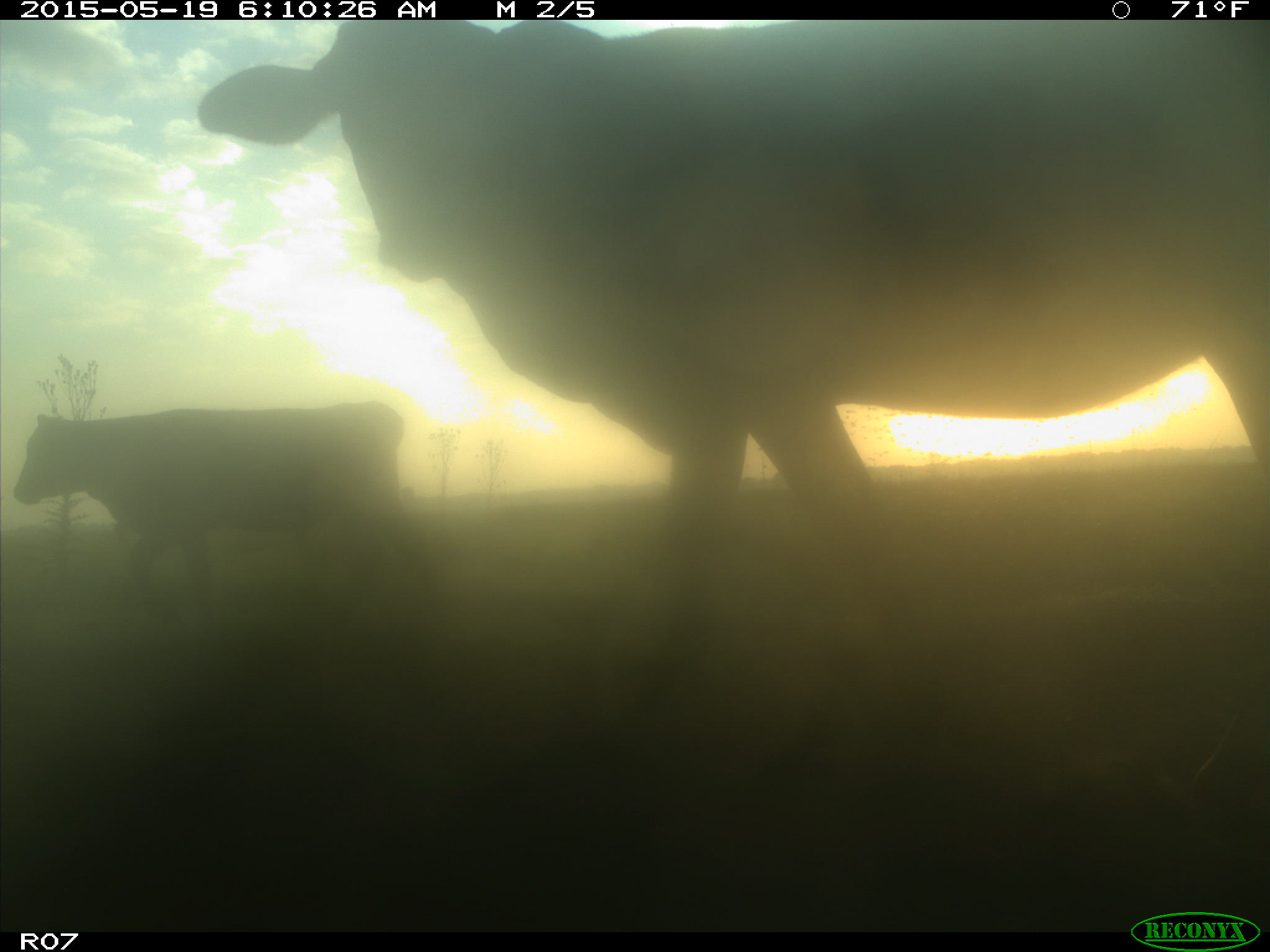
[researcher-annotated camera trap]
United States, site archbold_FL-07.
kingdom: Animalia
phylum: Chordata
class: Mammalia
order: Artiodactyla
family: Bovidae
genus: Bos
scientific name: Bos taurus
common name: domestic cow